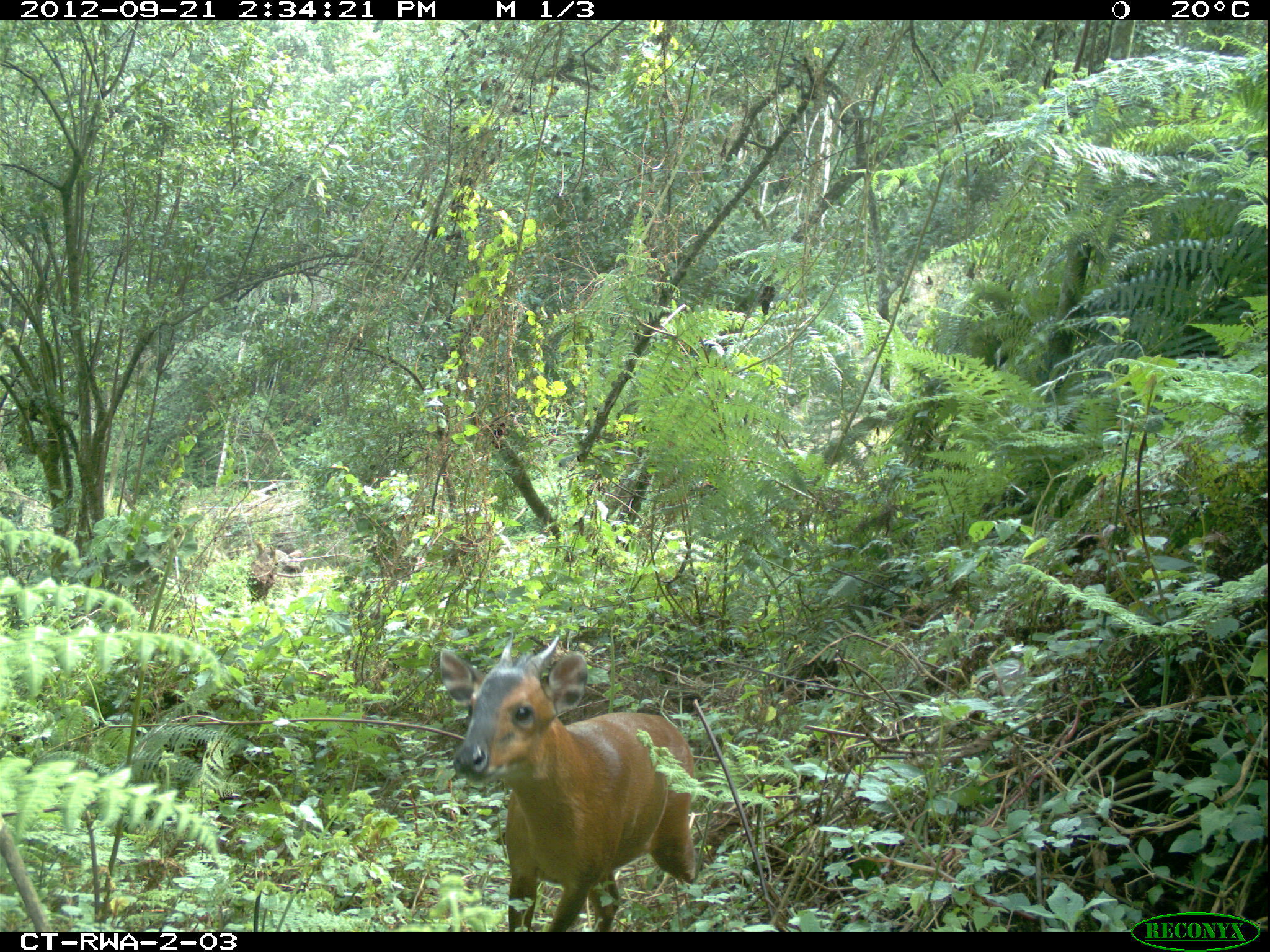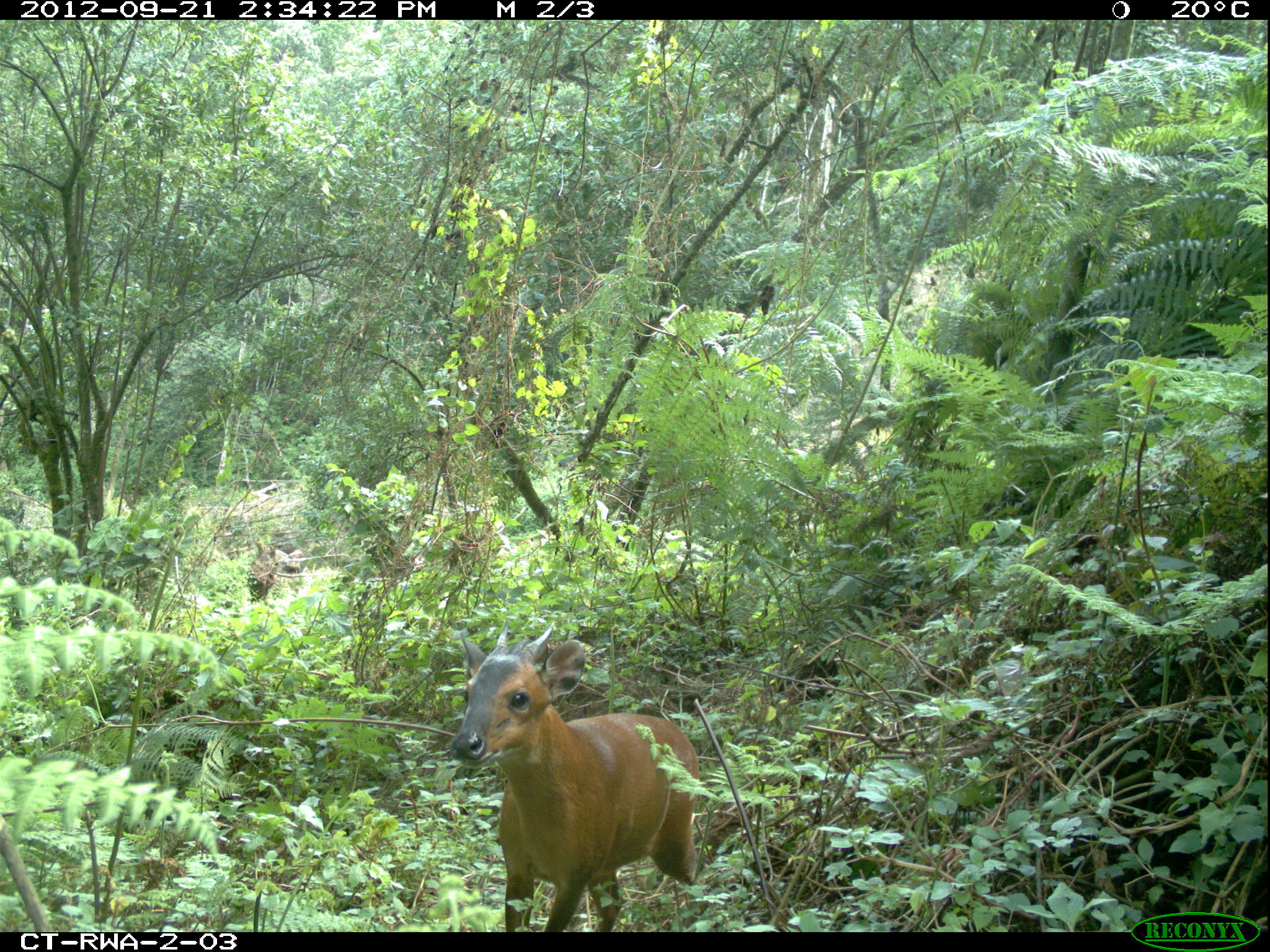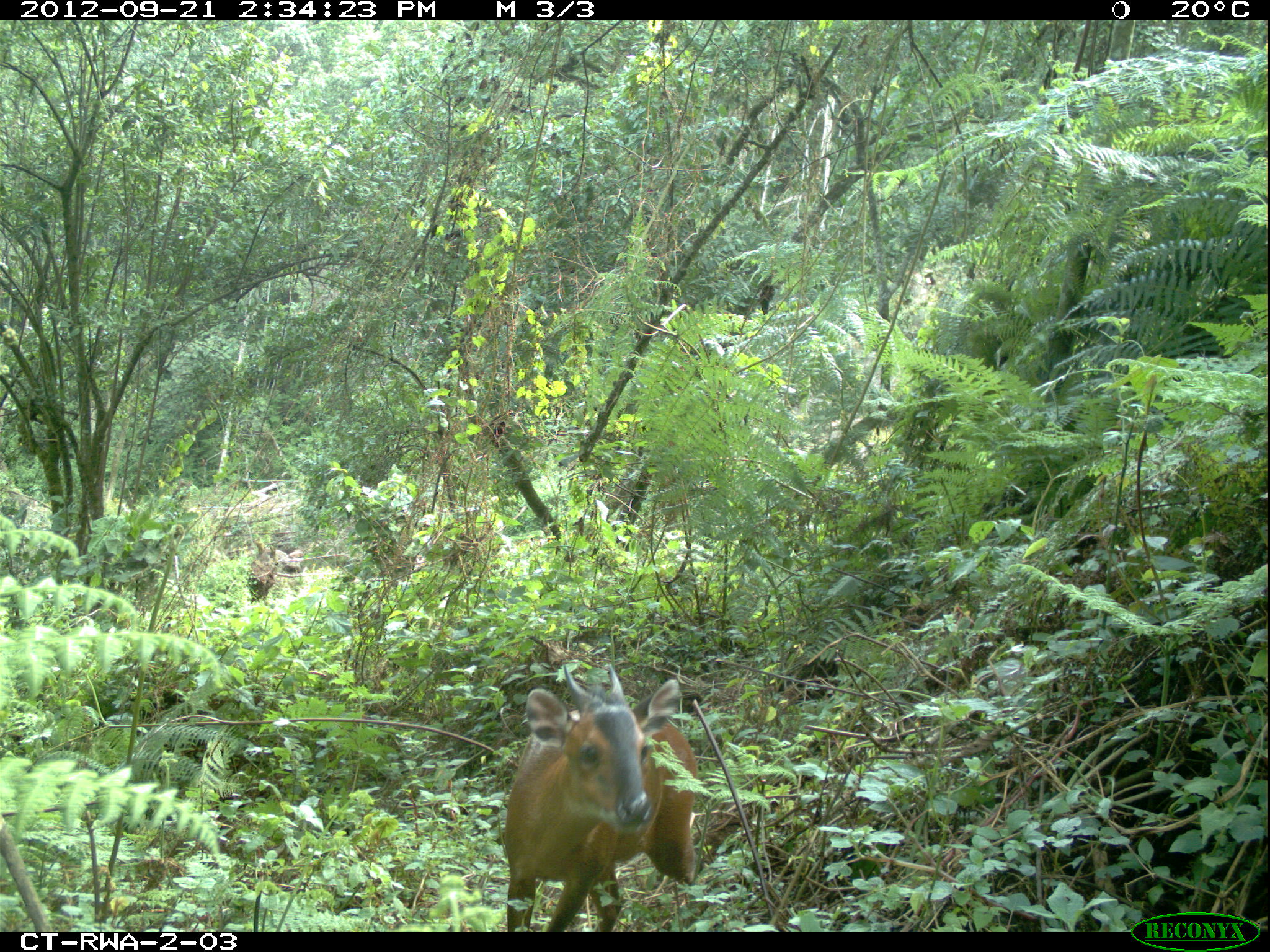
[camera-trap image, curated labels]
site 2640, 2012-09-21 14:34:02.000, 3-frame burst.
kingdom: Animalia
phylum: Chordata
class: Mammalia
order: Artiodactyla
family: Bovidae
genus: Cephalophus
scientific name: Cephalophus nigrifrons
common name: black-fronted duiker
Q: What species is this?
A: Cephalophus nigrifrons (black-fronted duiker).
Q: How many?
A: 1.